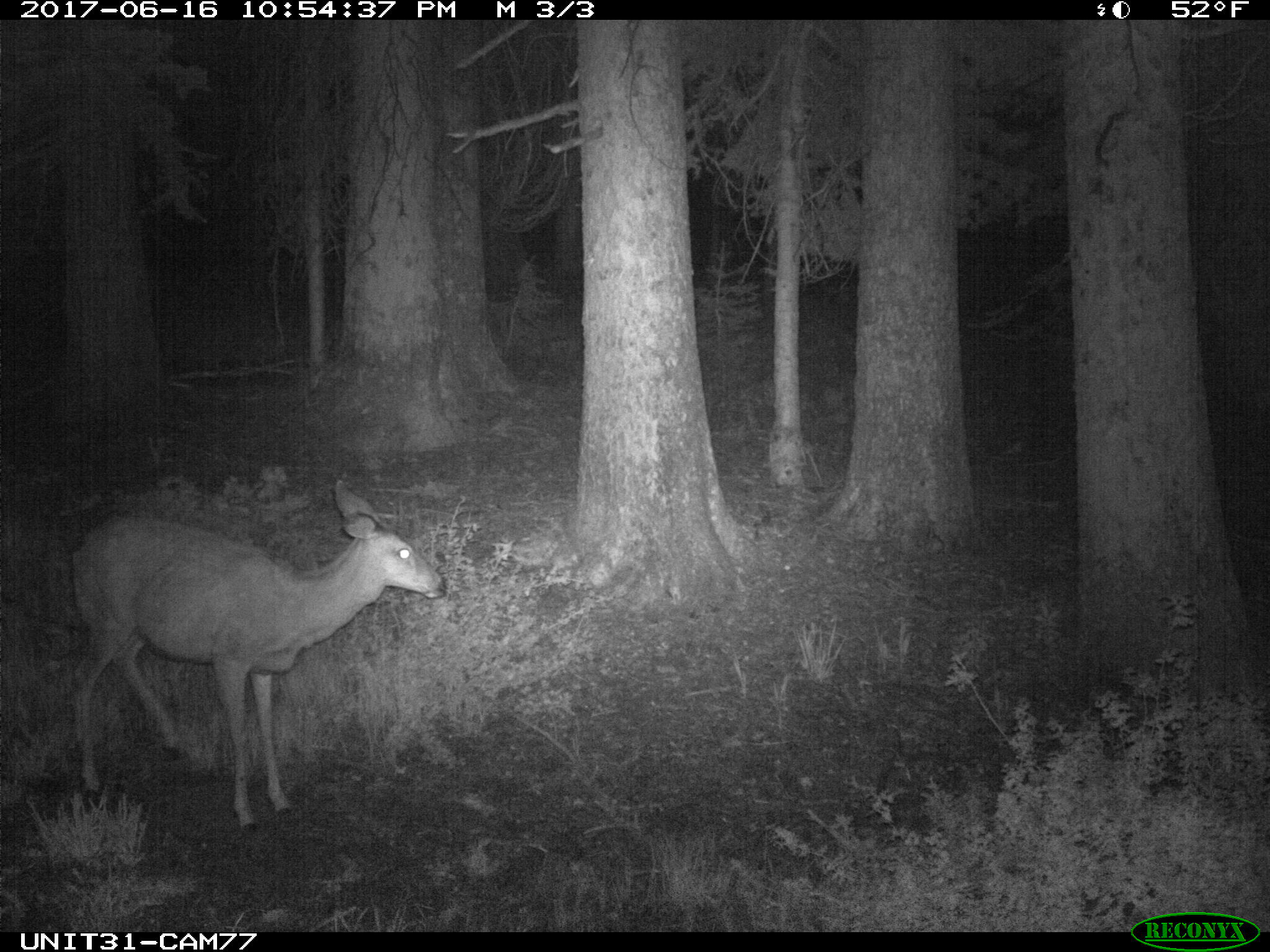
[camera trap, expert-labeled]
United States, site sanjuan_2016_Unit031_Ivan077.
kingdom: Animalia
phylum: Chordata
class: Mammalia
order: Artiodactyla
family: Cervidae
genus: Odocoileus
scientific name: Odocoileus hemionus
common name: mule deer